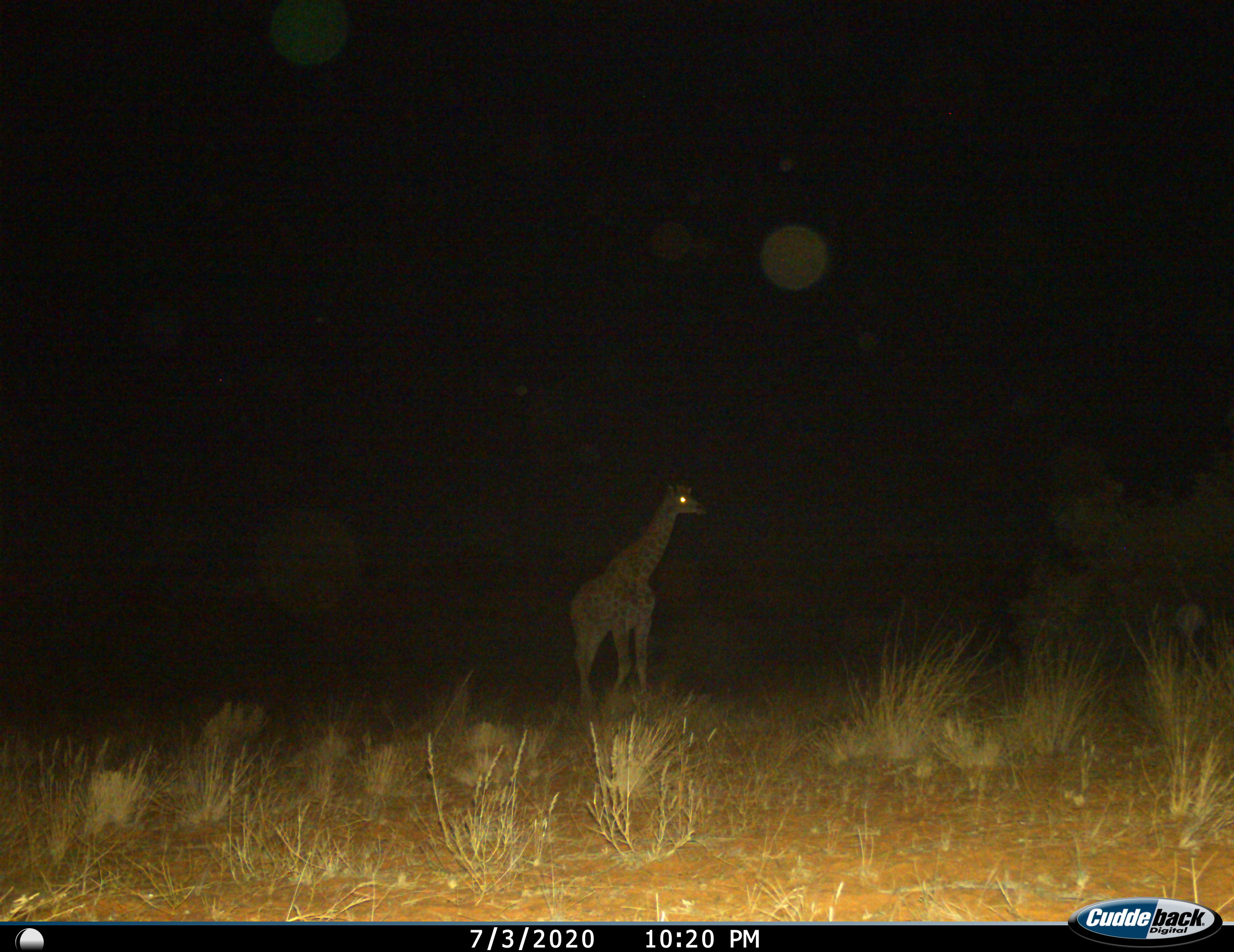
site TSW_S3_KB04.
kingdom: Animalia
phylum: Chordata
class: Mammalia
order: Artiodactyla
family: Giraffidae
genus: Giraffa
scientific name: Giraffa camelopardalis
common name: giraffe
Giraffe (Giraffa camelopardalis), count 1. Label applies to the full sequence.